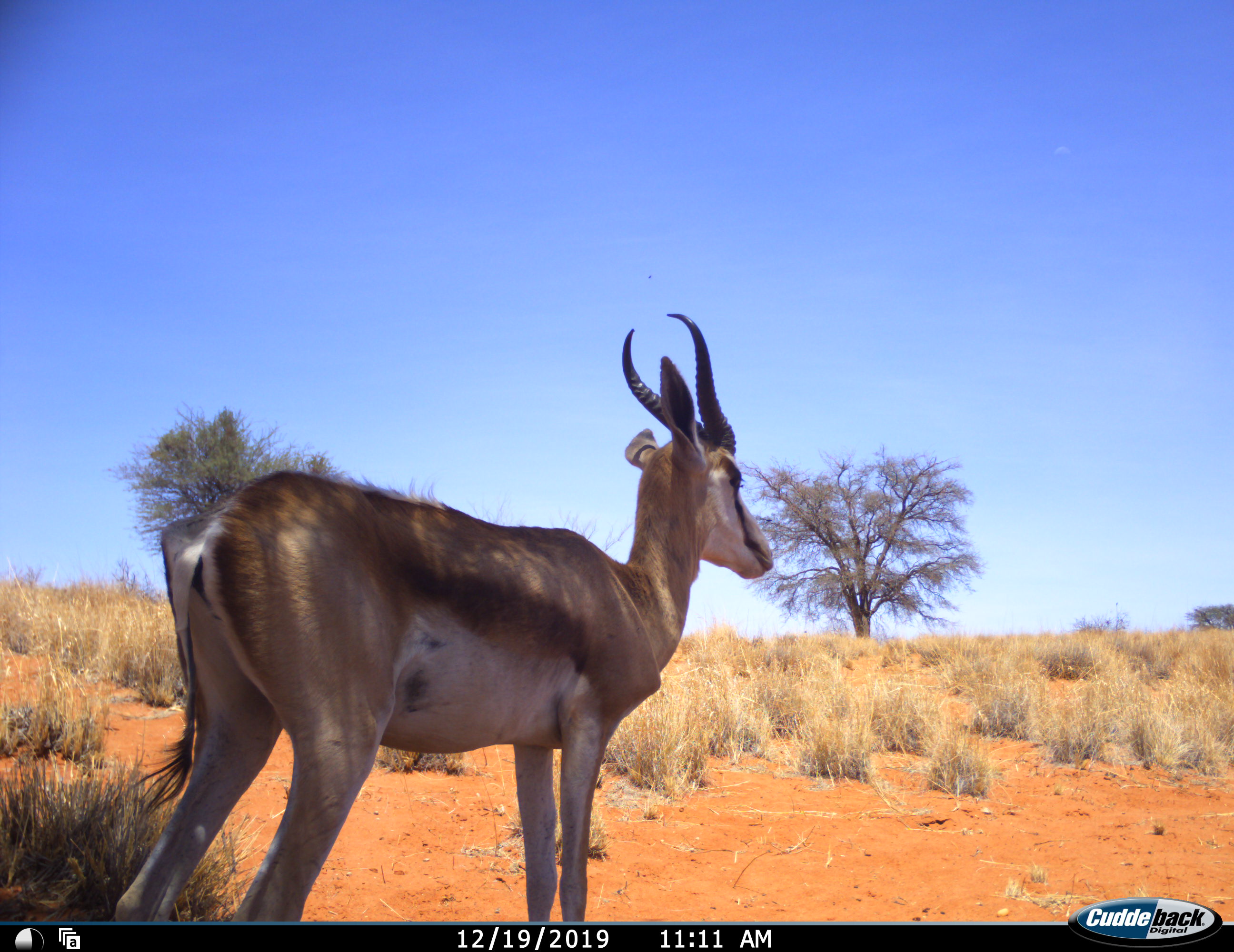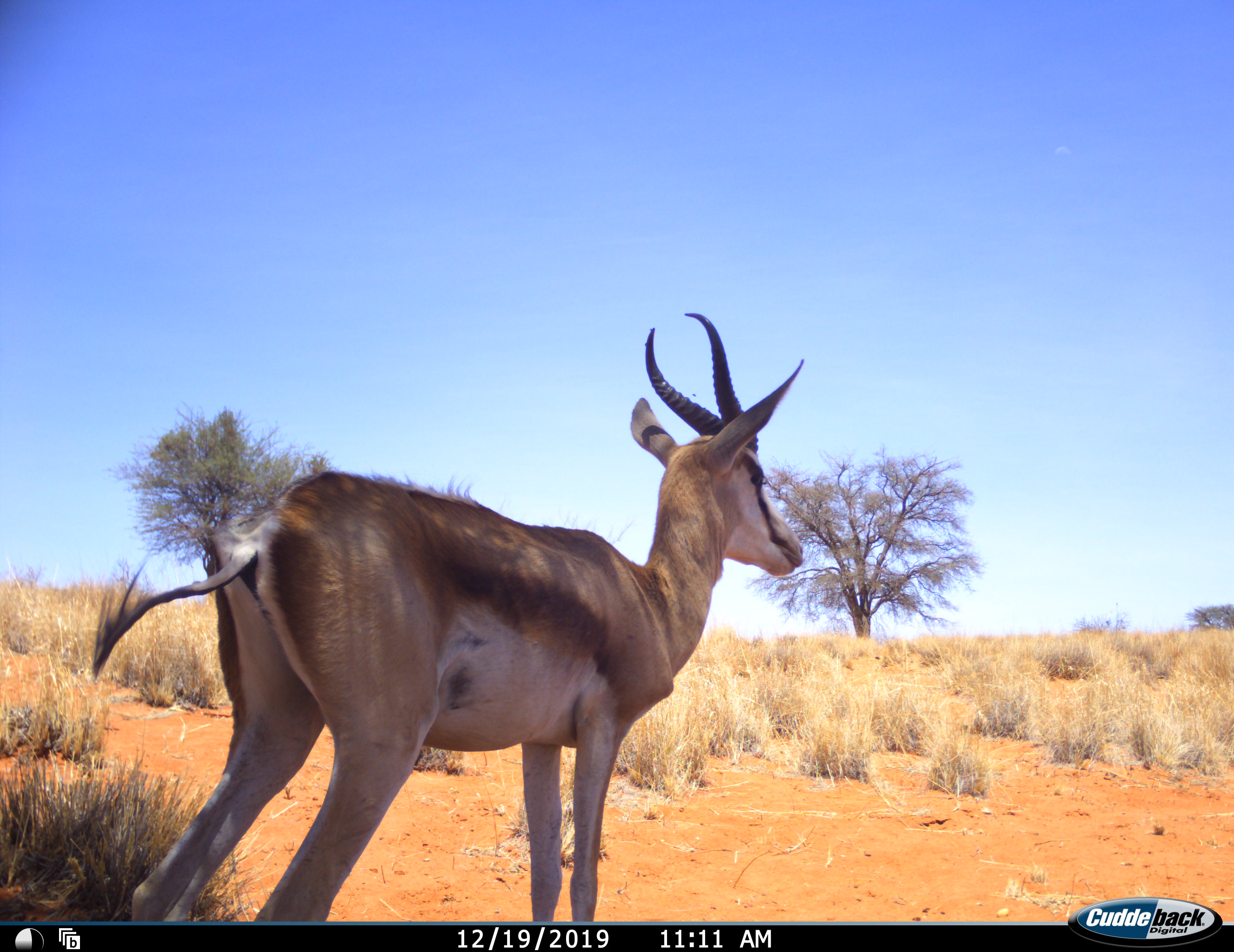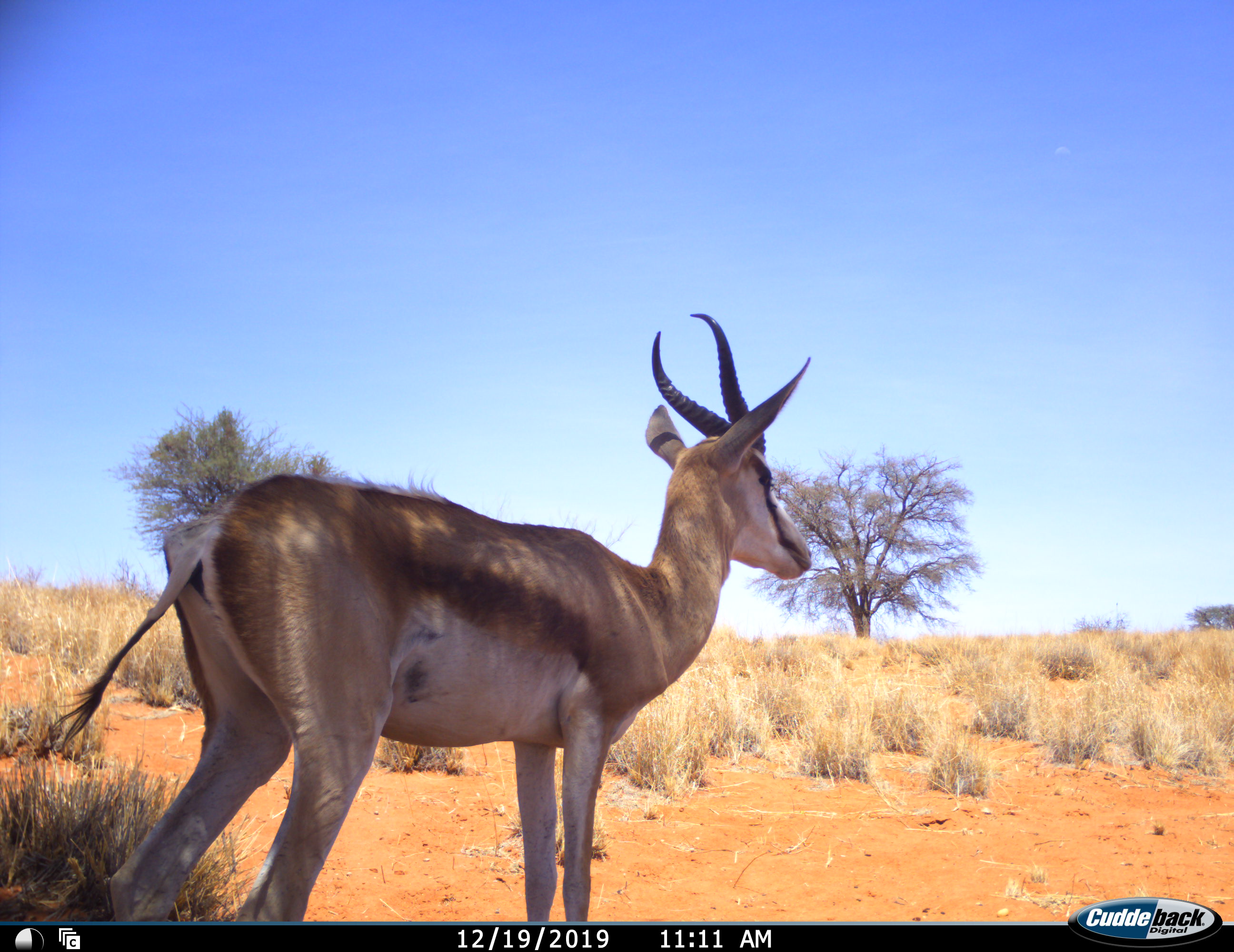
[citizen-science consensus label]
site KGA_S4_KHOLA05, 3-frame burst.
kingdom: Animalia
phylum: Chordata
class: Mammalia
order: Artiodactyla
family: Bovidae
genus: Antidorcas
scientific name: Antidorcas marsupialis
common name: springbok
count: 1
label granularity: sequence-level